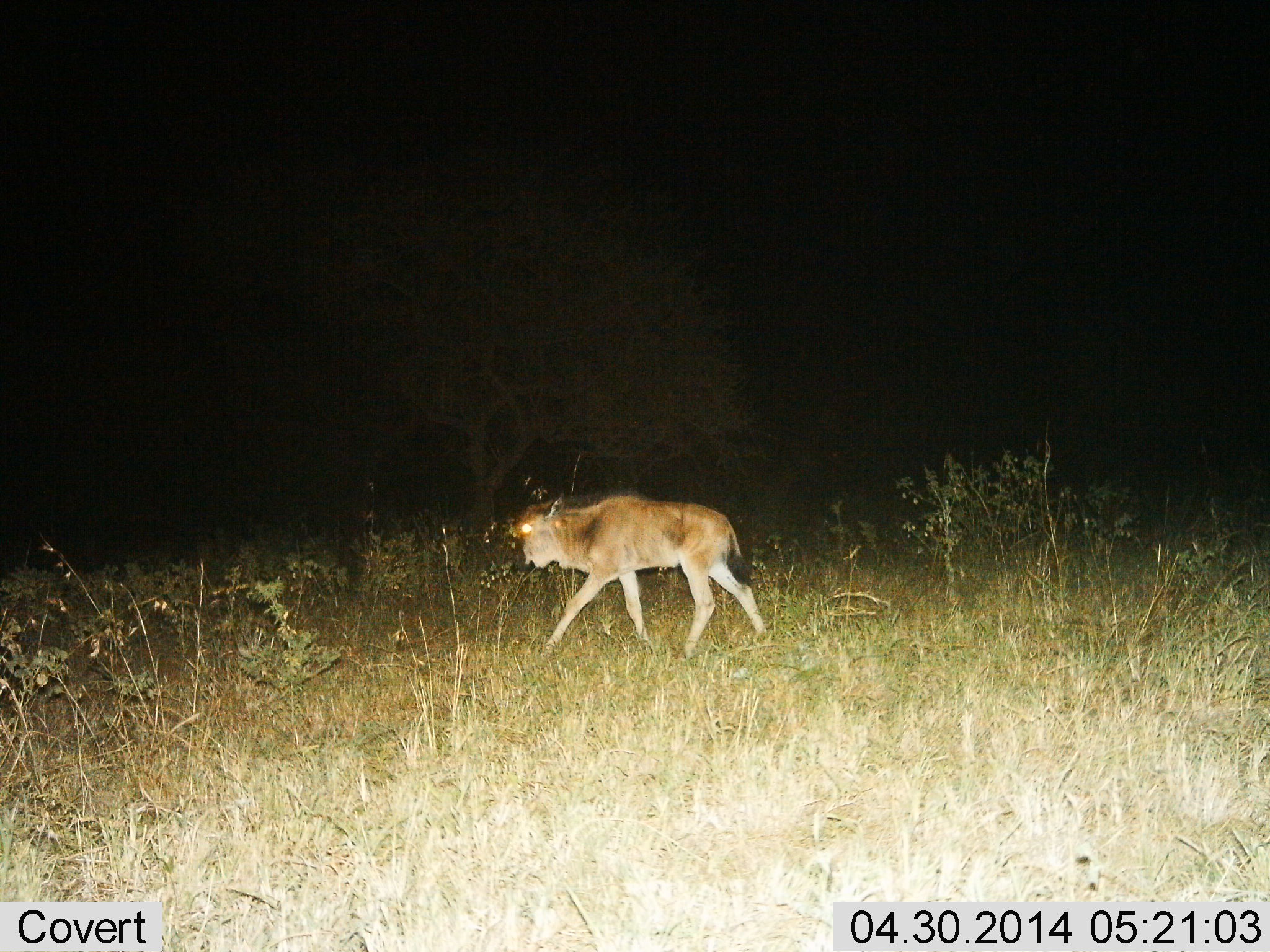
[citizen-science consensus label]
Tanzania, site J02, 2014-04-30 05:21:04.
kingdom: Animalia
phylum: Chordata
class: Mammalia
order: Artiodactyla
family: Bovidae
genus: Connochaetes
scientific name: Connochaetes taurinus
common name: blue wildebeest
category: wildebeest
Wildebeest (blue wildebeest) (Connochaetes taurinus), count 1. Behavior (volunteer vote fractions): standing 10%, resting 0%, moving 90%, interacting 0%. Young present (vote fraction): 90%. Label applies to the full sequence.